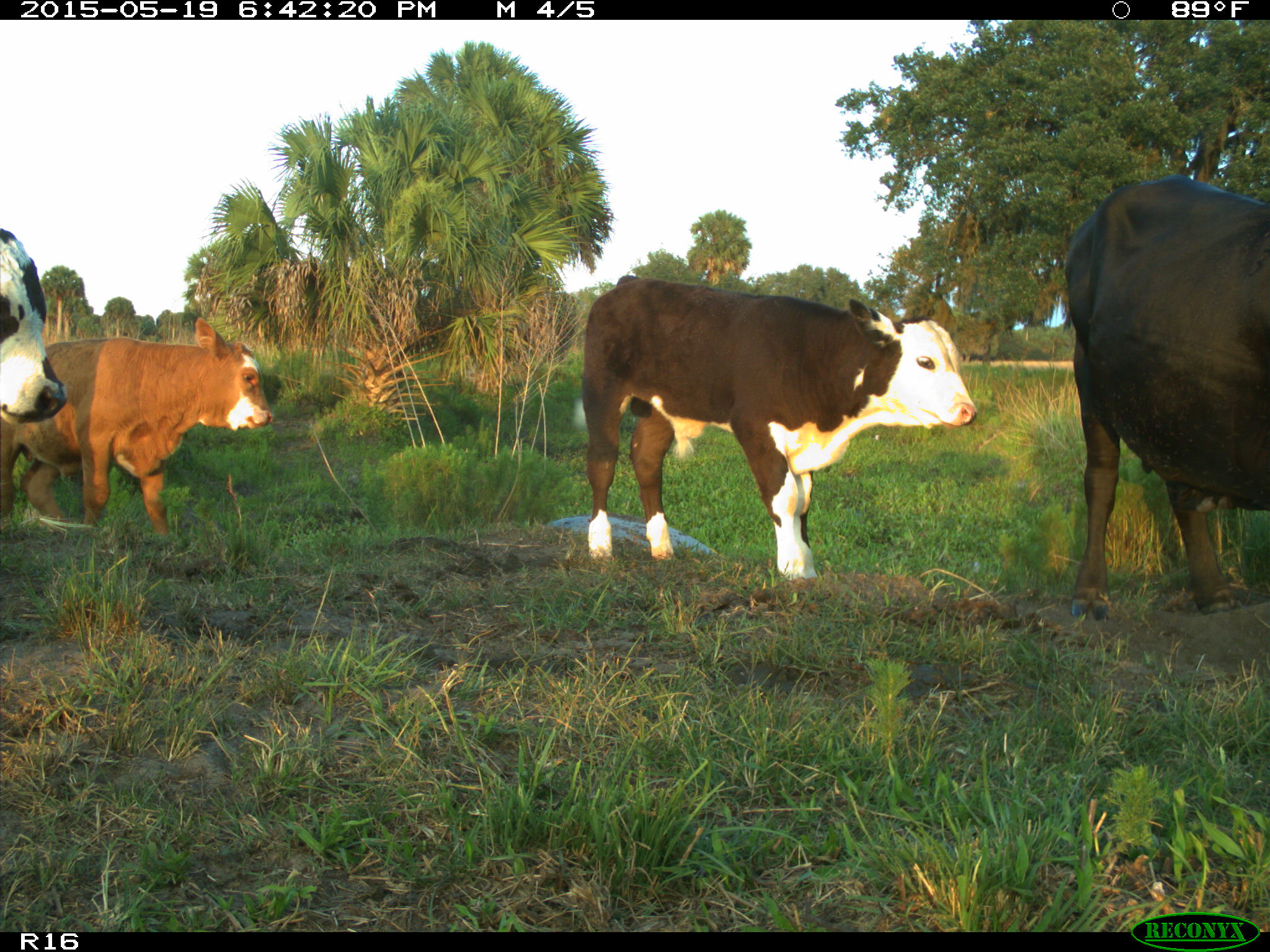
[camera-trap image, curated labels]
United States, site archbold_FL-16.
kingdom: Animalia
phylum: Chordata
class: Mammalia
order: Artiodactyla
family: Bovidae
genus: Bos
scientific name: Bos taurus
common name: domestic cow